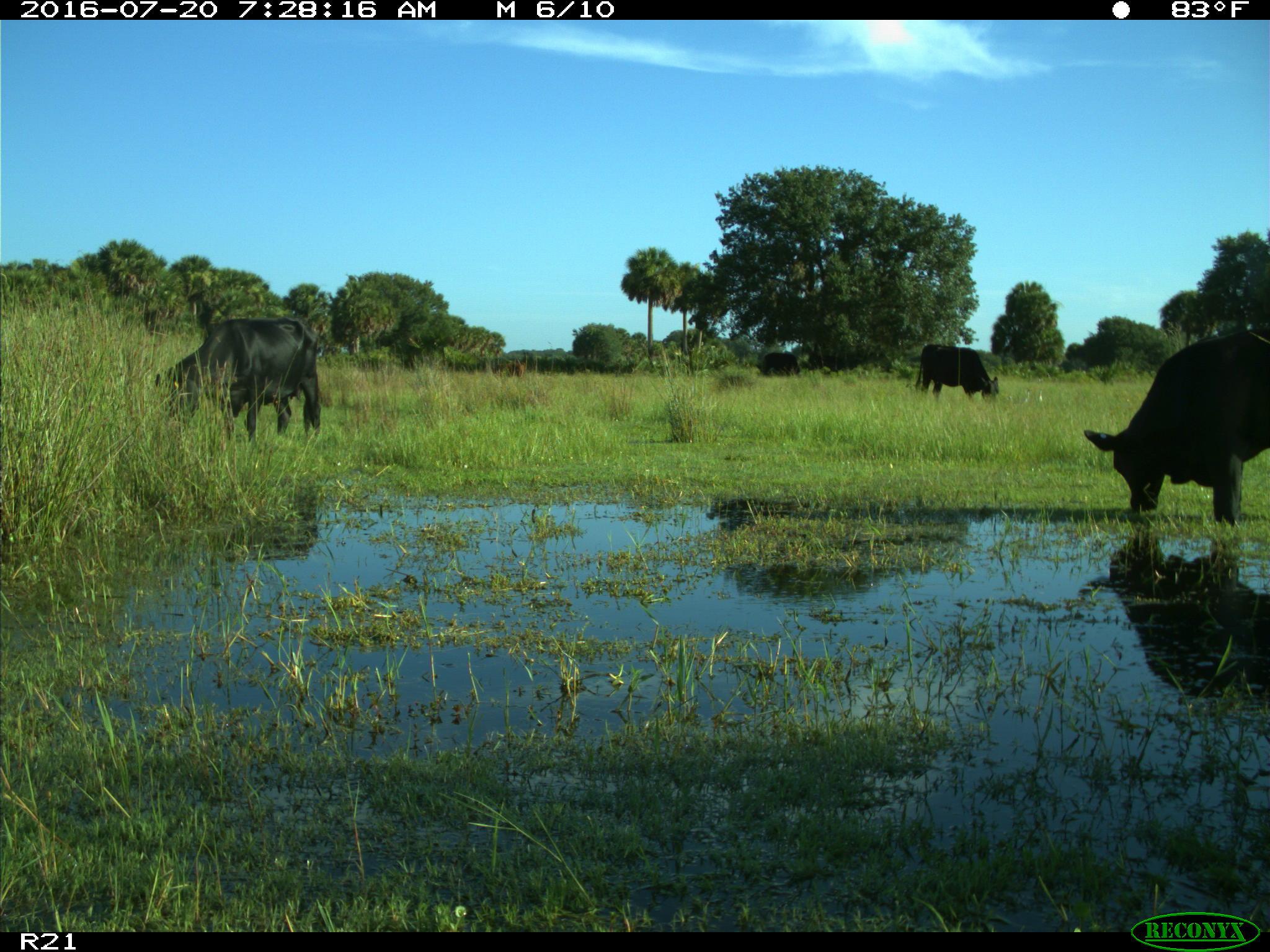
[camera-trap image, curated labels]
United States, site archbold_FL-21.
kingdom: Animalia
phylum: Chordata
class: Mammalia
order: Artiodactyla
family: Bovidae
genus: Bos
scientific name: Bos taurus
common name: domestic cow